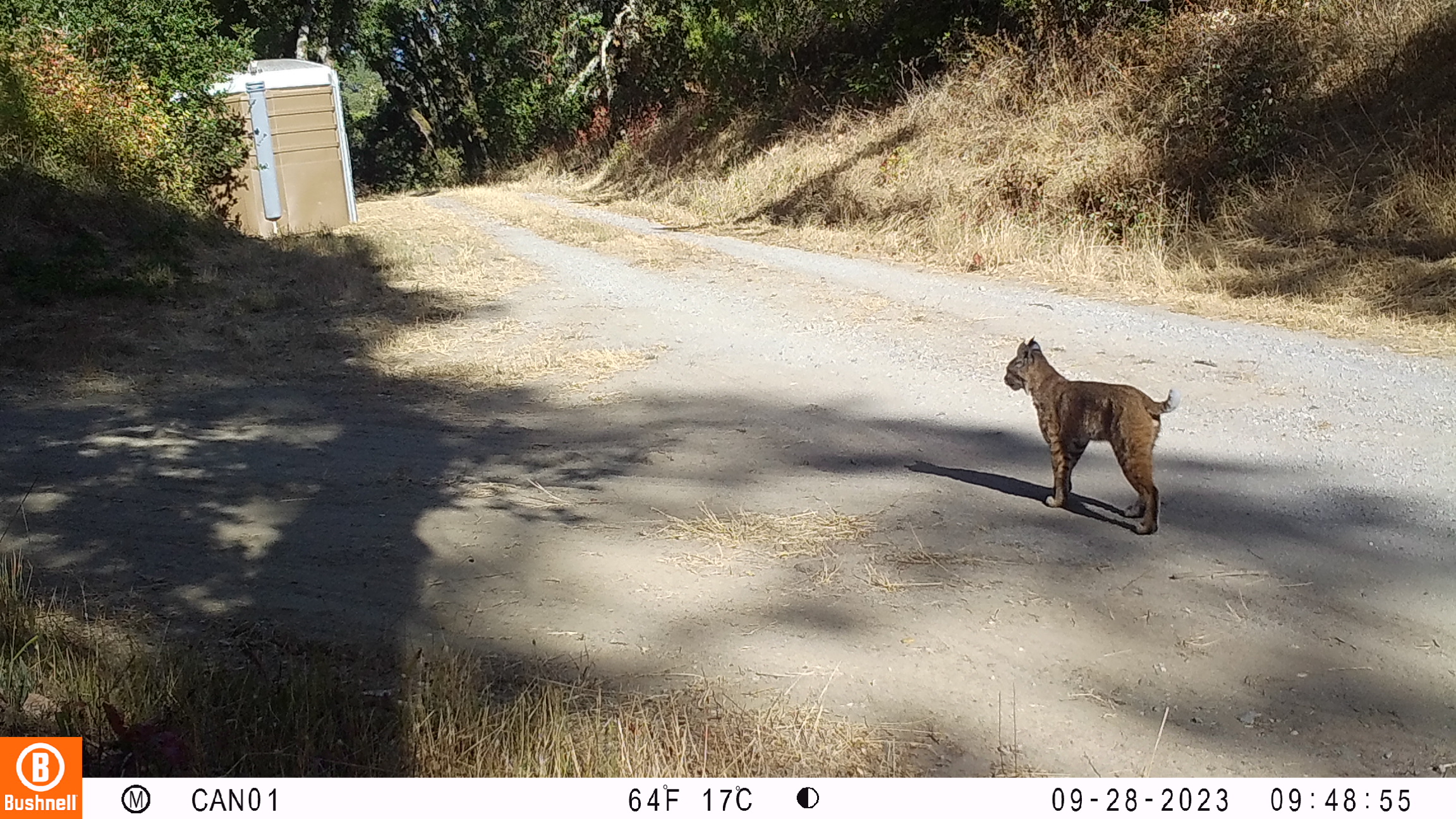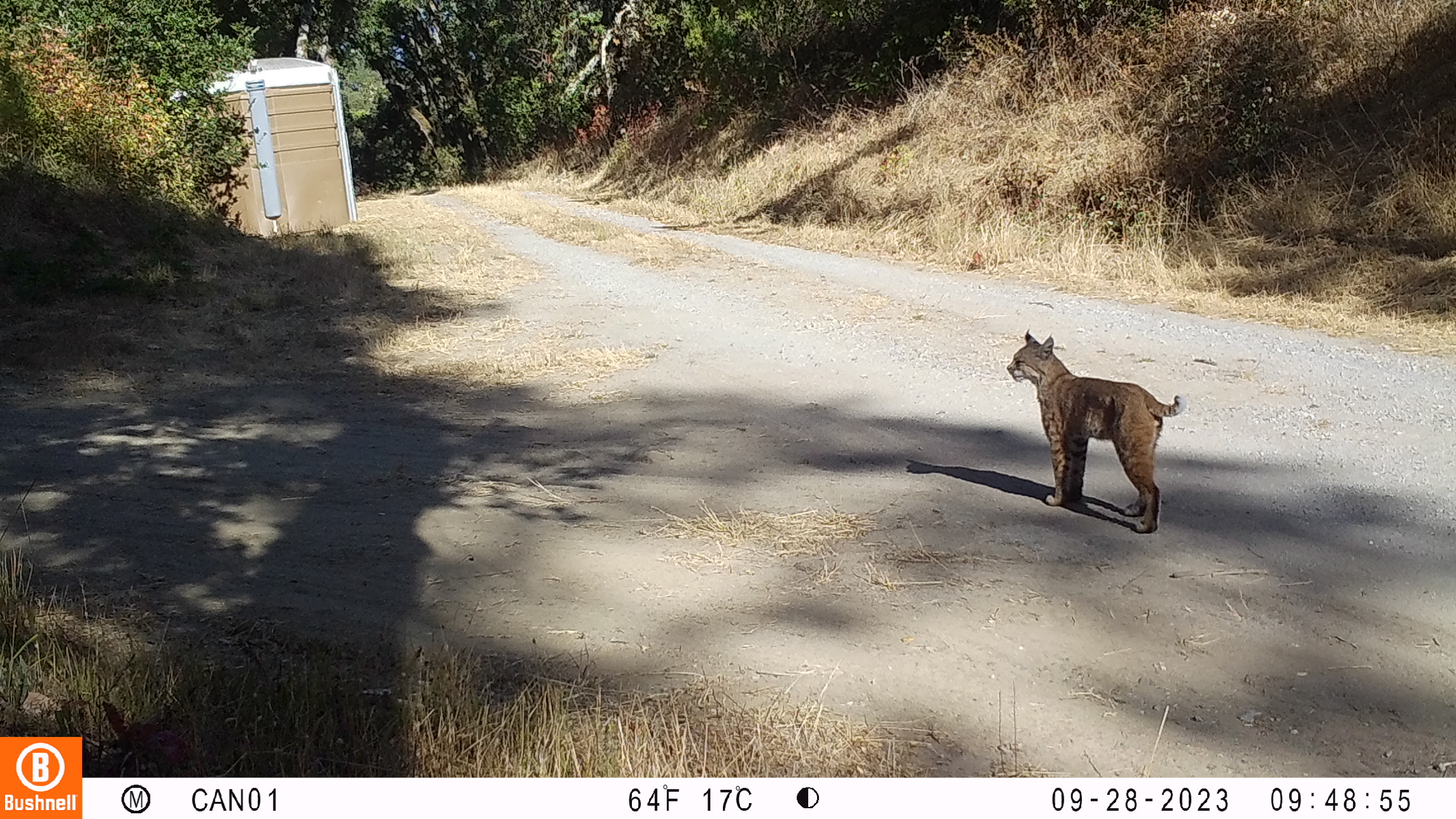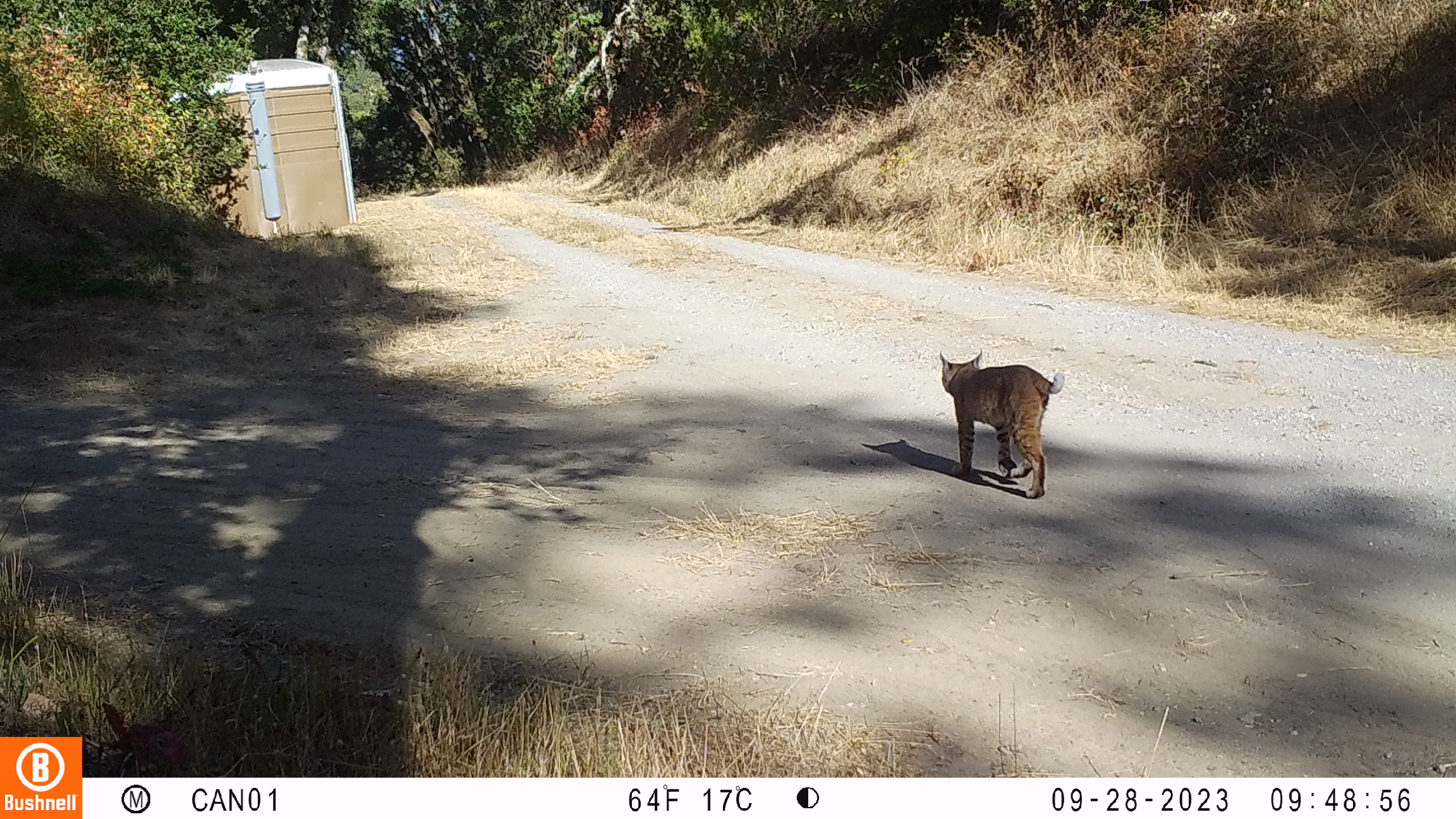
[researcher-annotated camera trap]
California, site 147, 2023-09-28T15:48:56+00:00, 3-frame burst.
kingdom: Animalia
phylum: Chordata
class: Mammalia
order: Carnivora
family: Felidae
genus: Lynx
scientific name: Lynx rufus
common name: bobcat